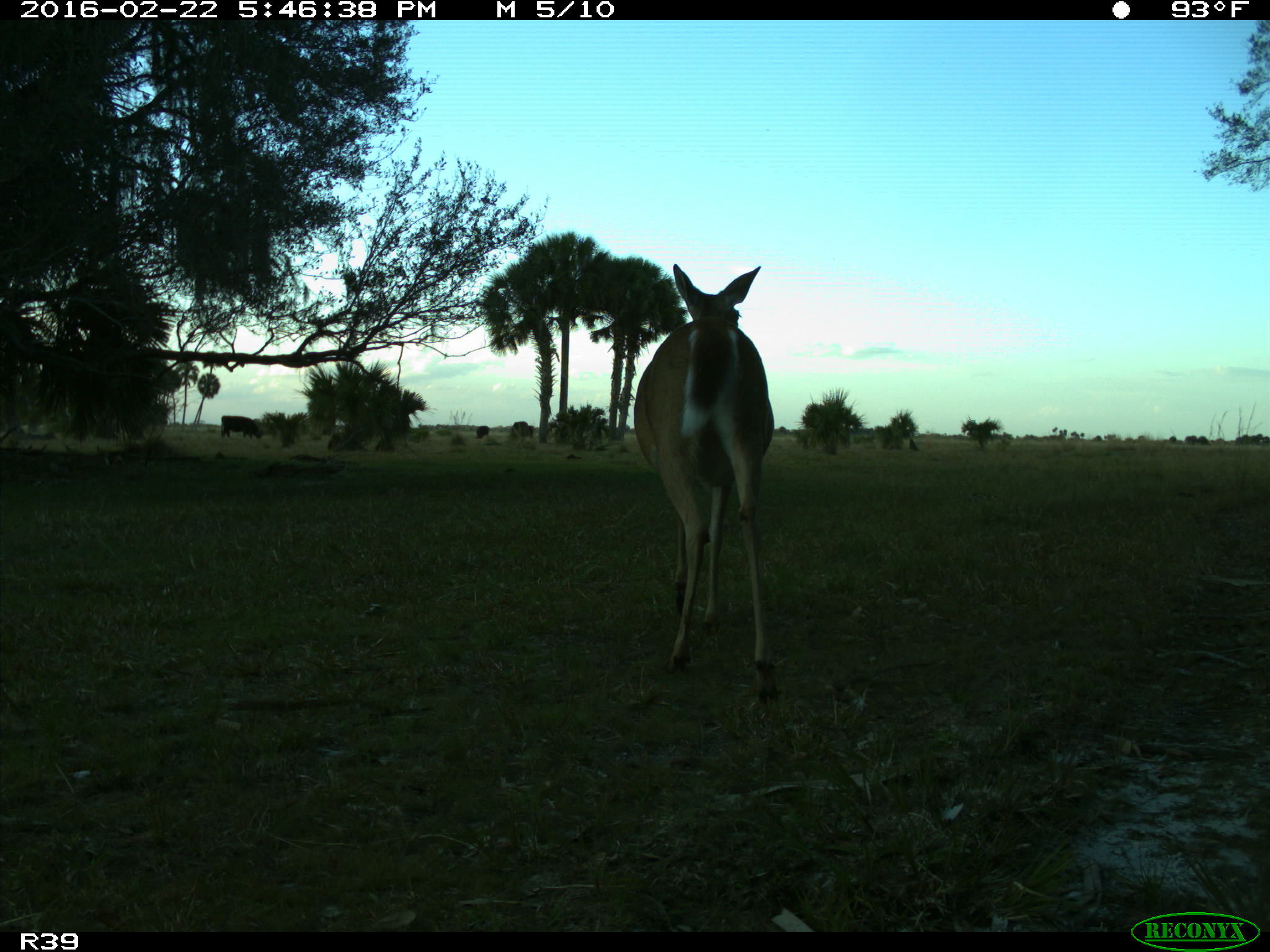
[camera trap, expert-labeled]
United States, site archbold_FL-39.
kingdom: Animalia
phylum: Chordata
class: Mammalia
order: Artiodactyla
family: Bovidae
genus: Bos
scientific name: Bos taurus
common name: domestic cow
Bos taurus (domestic cow).